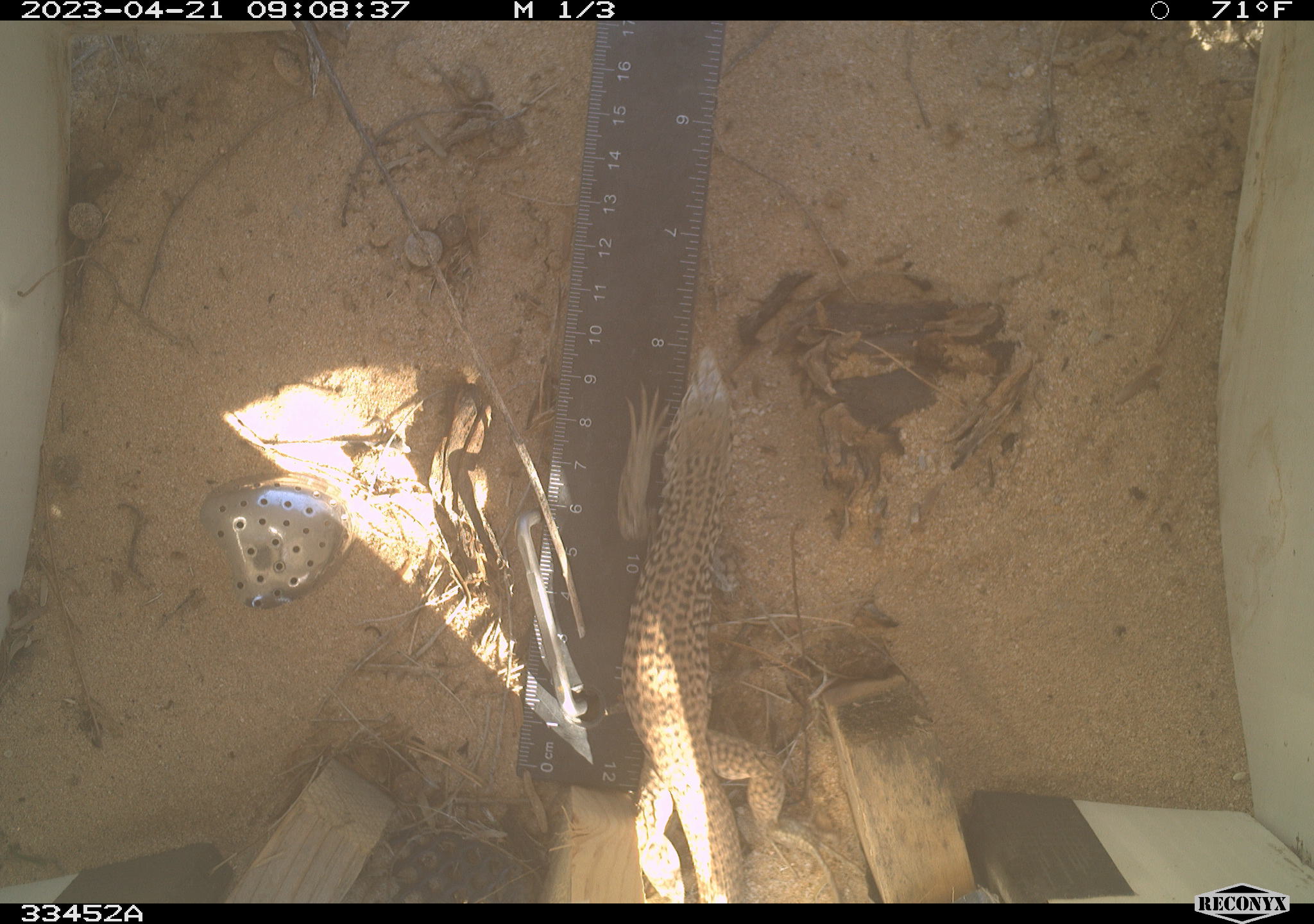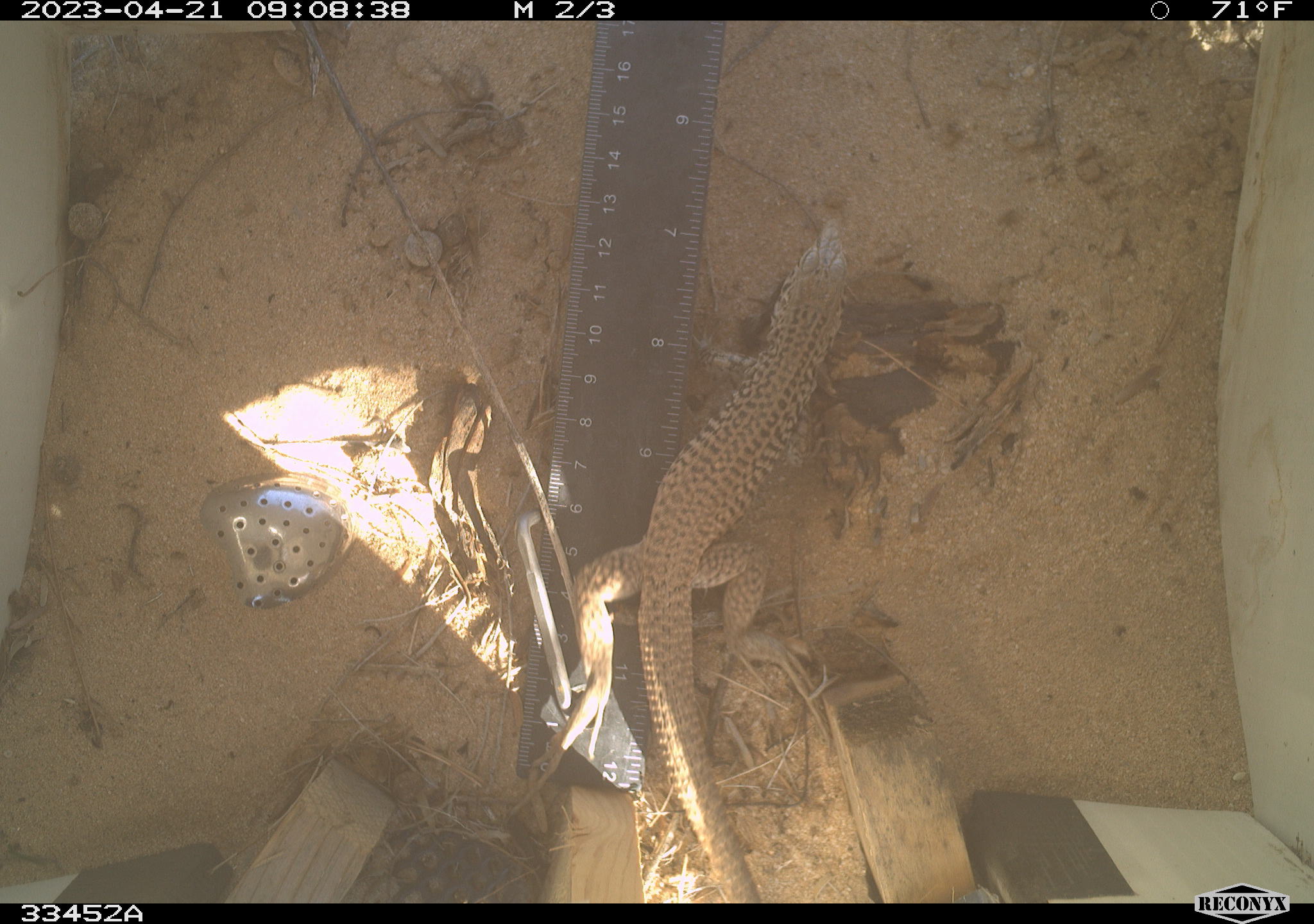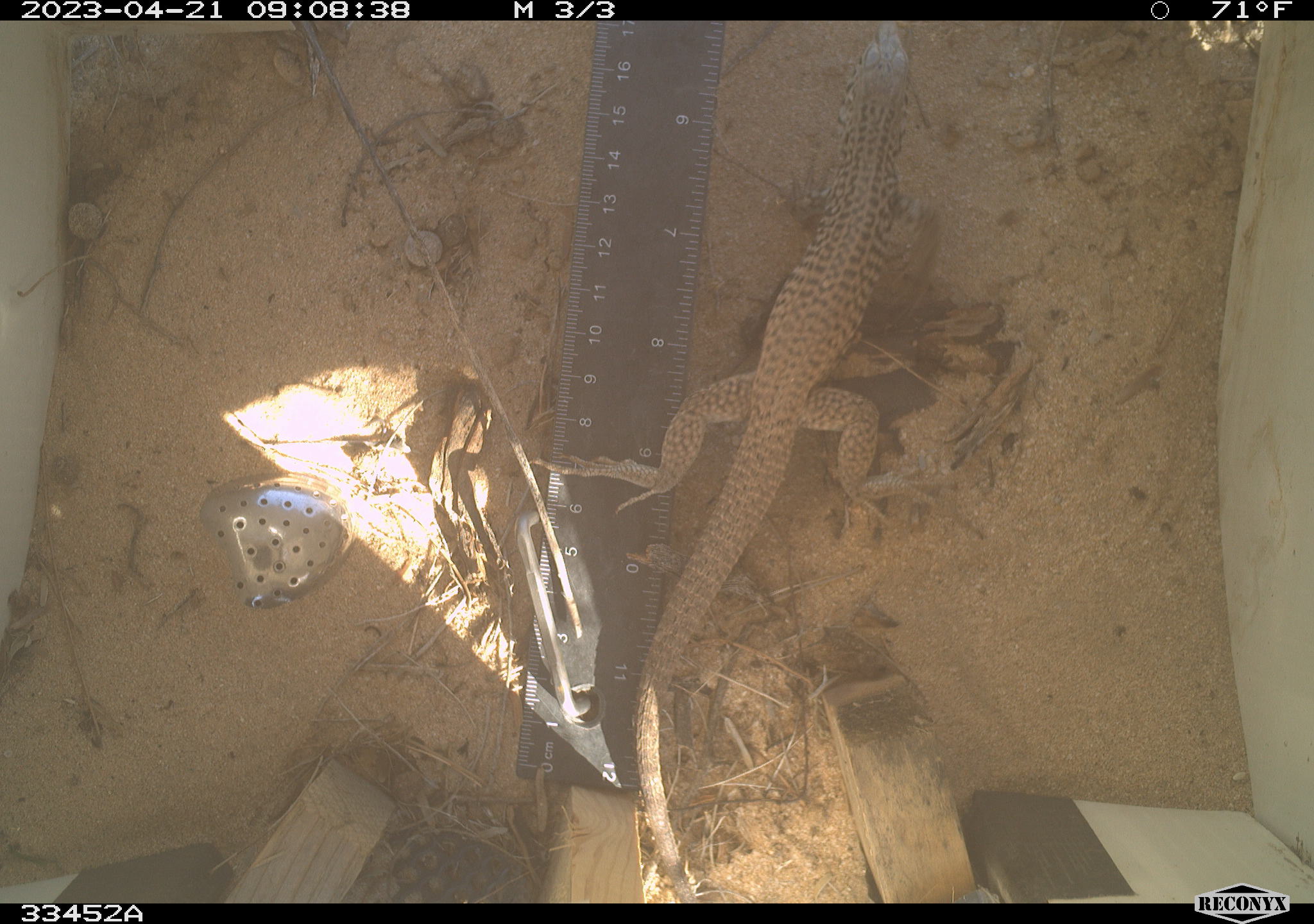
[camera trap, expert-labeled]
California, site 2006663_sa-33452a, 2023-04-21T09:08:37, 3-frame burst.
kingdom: Animalia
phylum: Chordata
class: Reptilia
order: Squamata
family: Teiidae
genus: Aspidoscelis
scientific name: Aspidoscelis tigris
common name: western whiptail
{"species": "western whiptail (Aspidoscelis tigris)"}